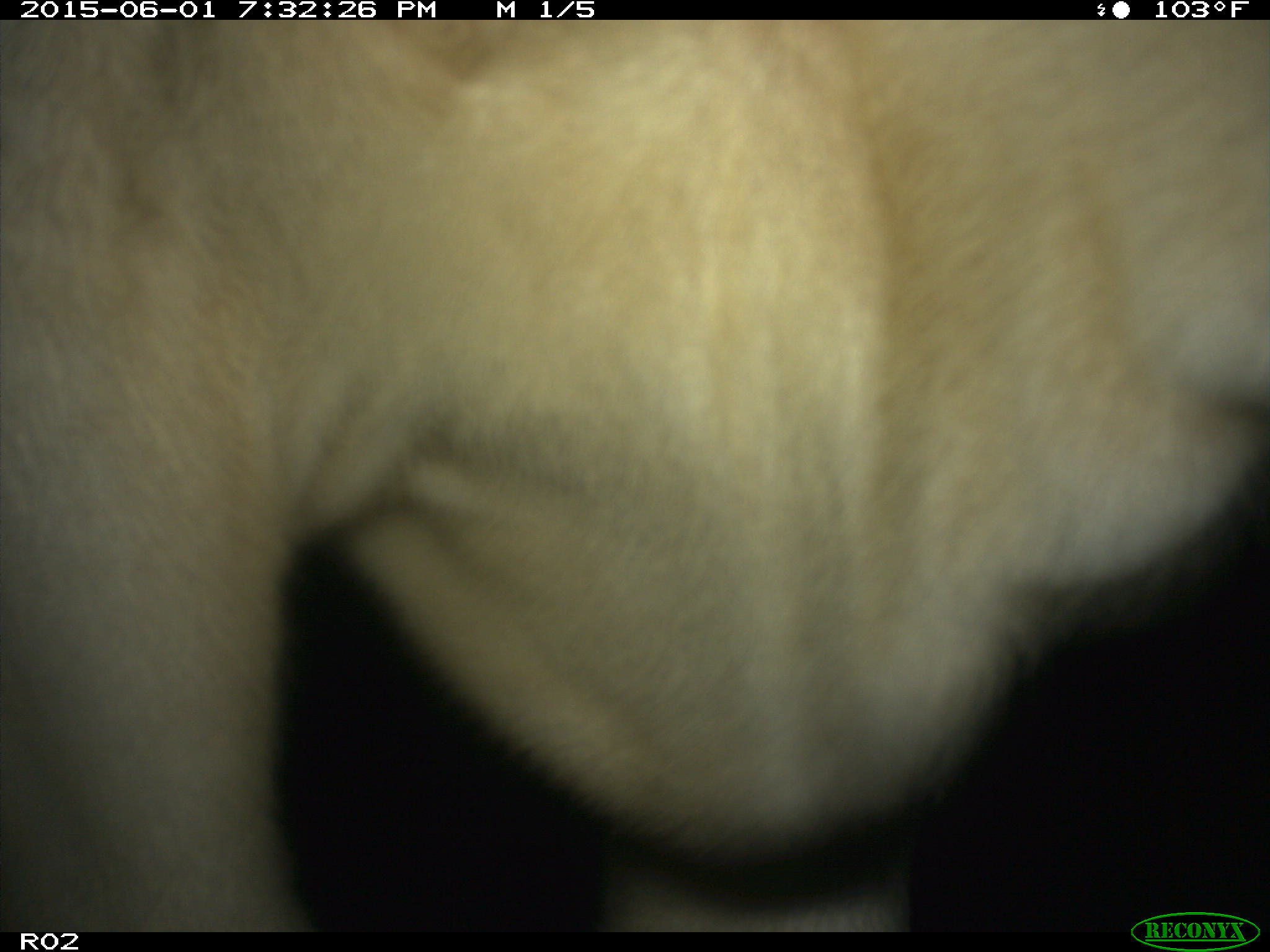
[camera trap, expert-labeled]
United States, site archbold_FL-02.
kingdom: Animalia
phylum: Chordata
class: Mammalia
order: Artiodactyla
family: Bovidae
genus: Bos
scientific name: Bos taurus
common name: domestic cow